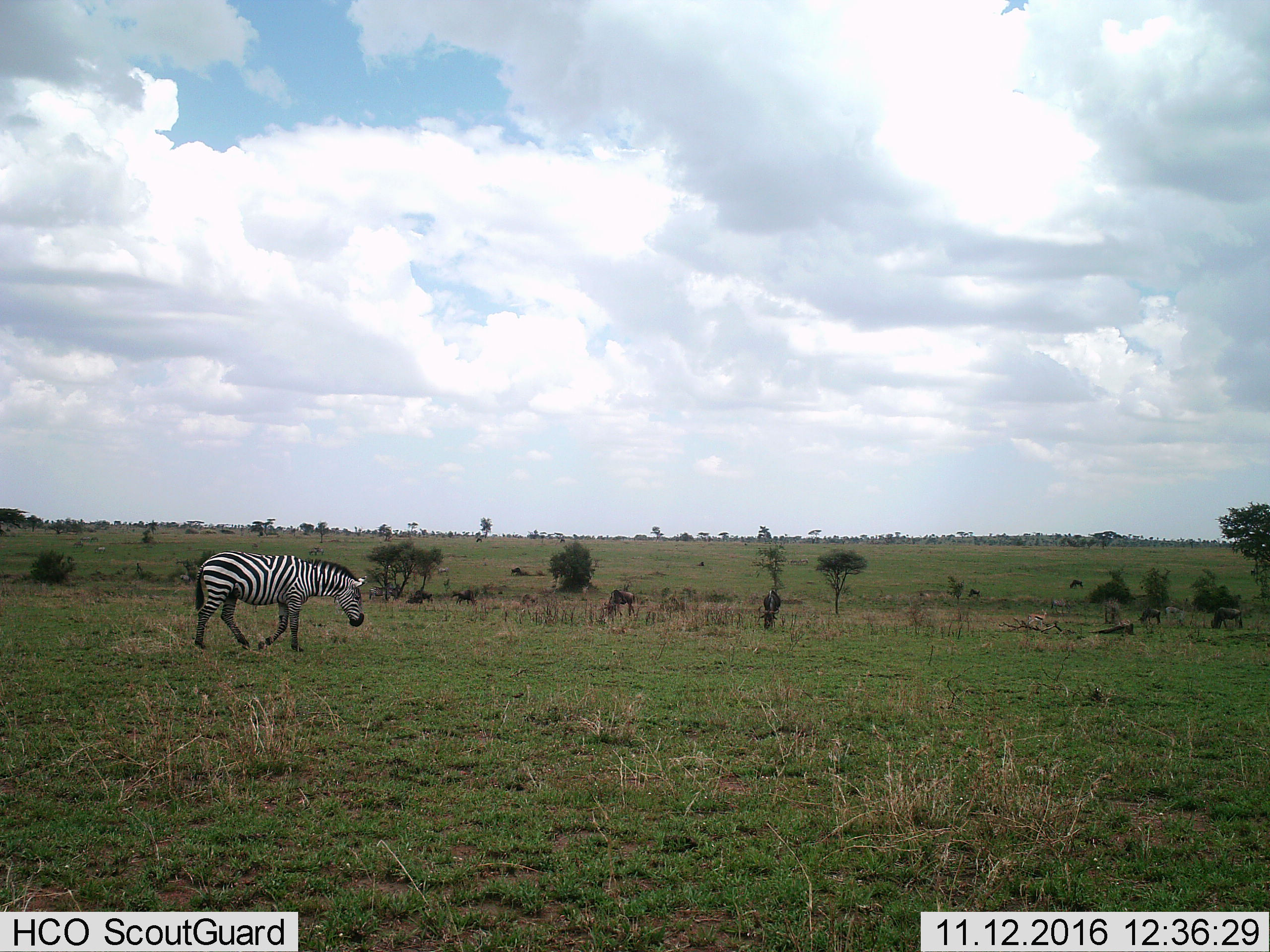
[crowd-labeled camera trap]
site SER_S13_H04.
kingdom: Animalia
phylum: Chordata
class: Mammalia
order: Perissodactyla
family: Equidae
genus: Equus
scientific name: Equus quagga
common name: plains zebra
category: zebraplains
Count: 1.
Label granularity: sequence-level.